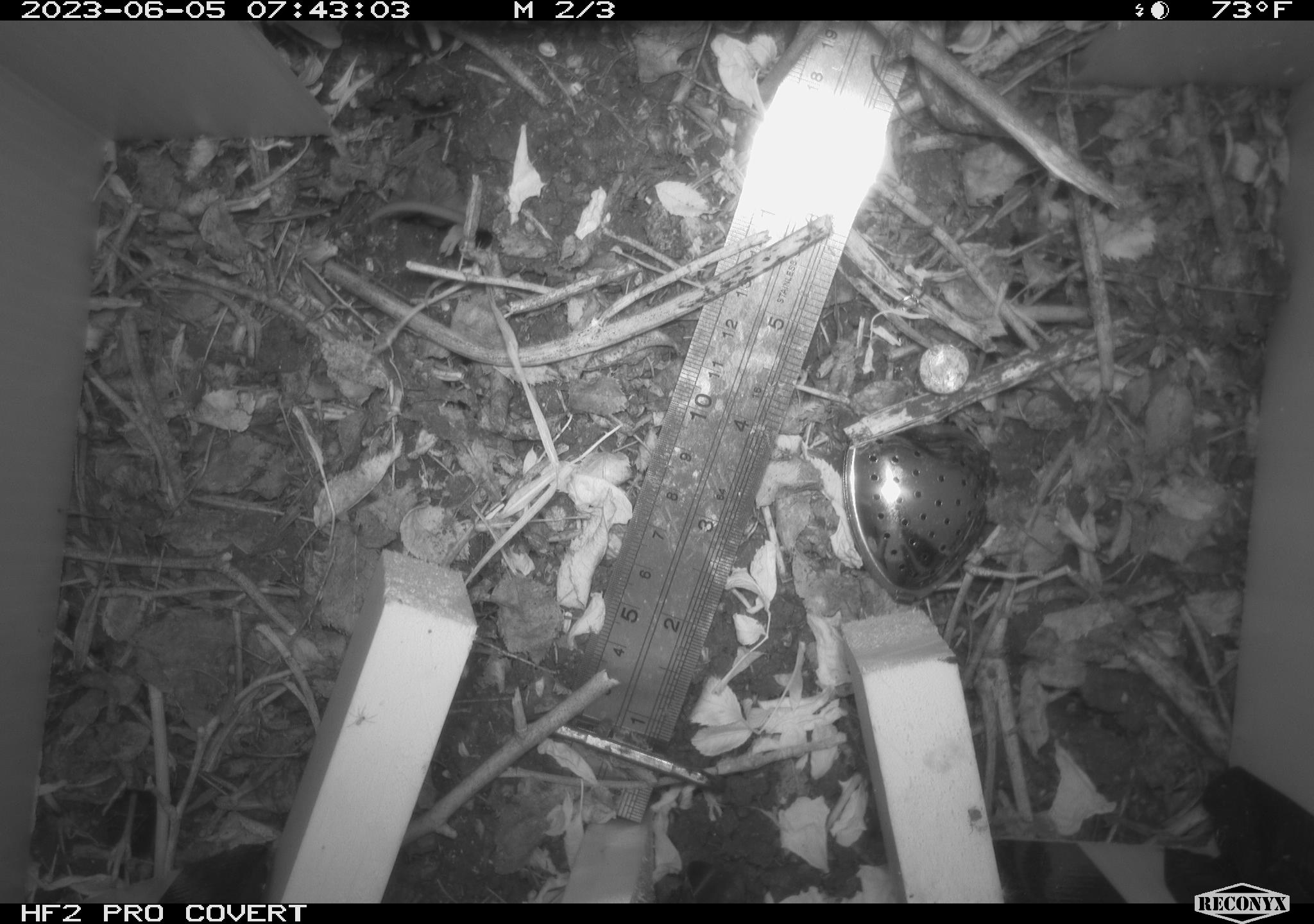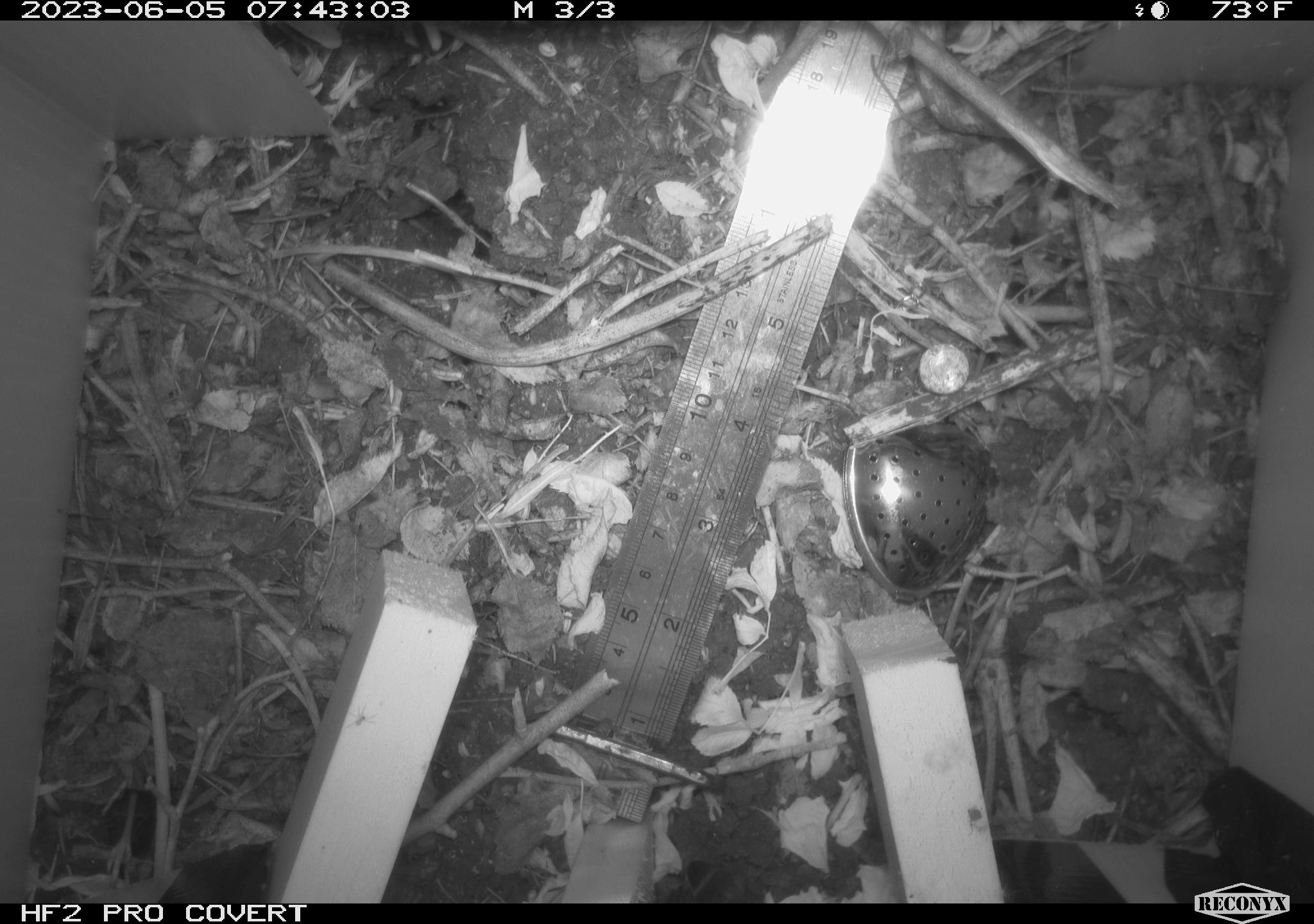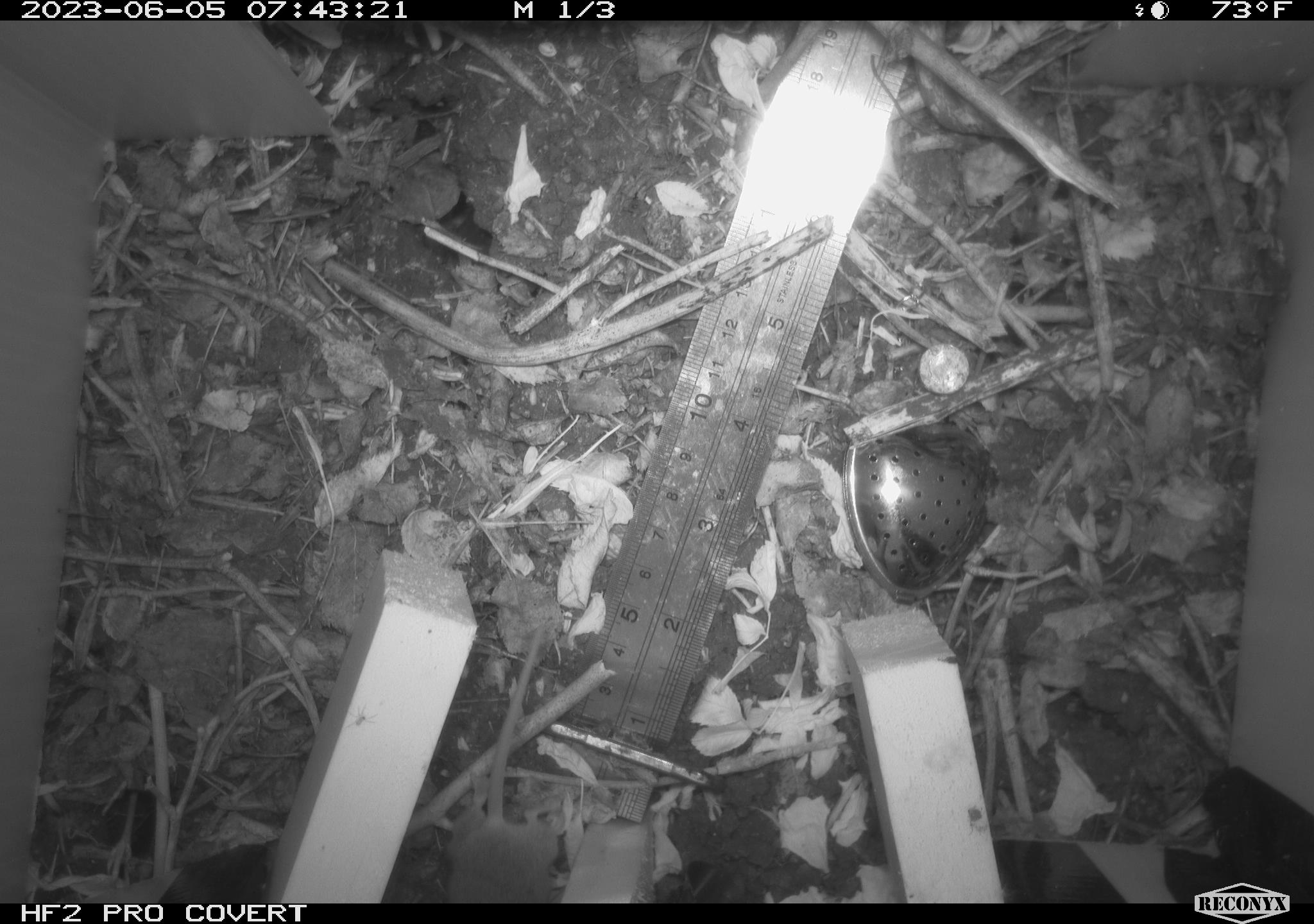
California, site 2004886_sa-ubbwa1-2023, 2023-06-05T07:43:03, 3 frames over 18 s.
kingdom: Animalia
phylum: Chordata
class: Mammalia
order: Rodentia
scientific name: Rodentia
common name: rodent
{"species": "rodent (Rodentia)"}